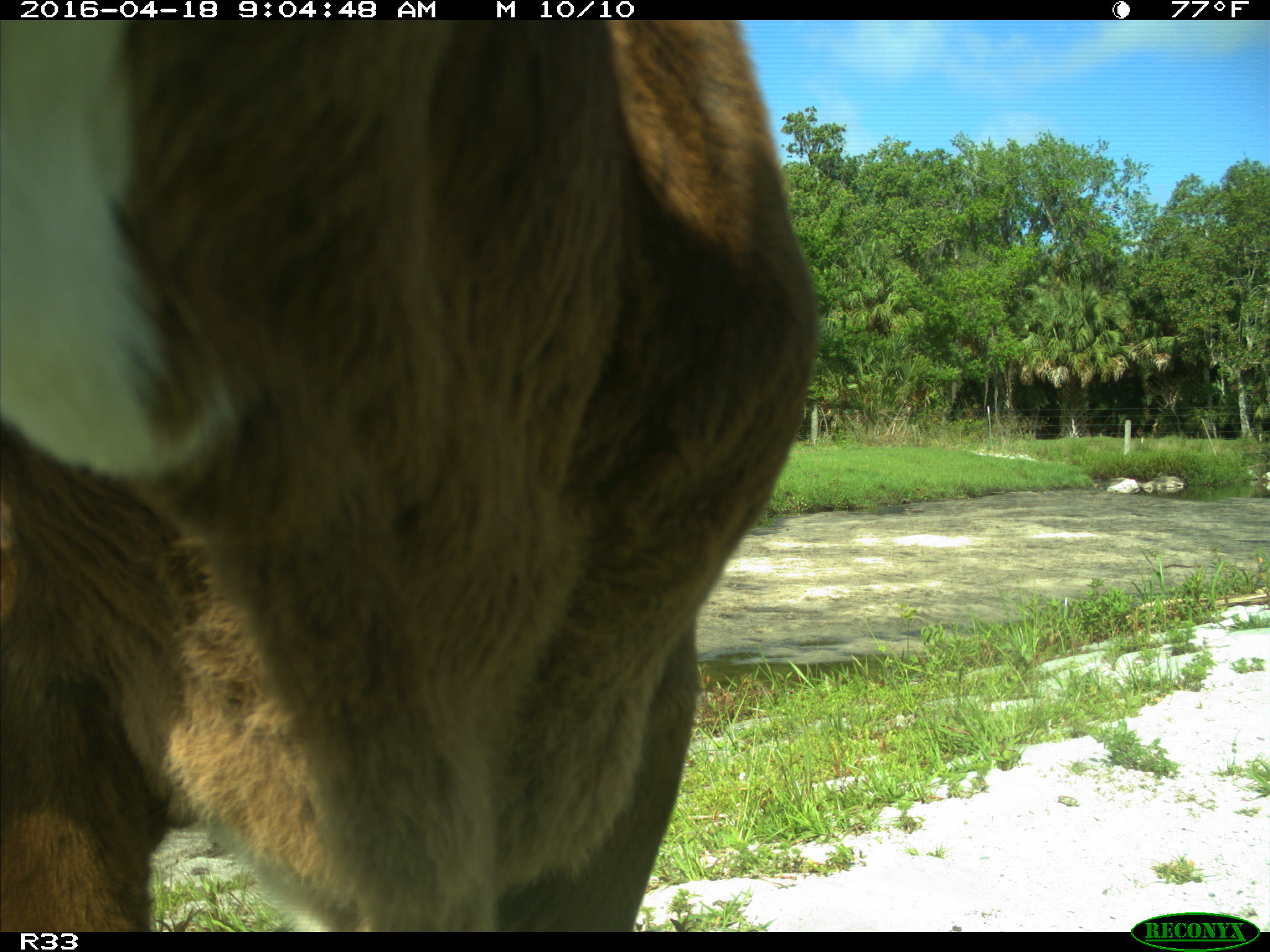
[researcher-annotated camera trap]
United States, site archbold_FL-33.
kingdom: Animalia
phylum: Chordata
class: Mammalia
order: Artiodactyla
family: Bovidae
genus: Bos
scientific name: Bos taurus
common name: domestic cow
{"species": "Bos taurus (domestic cow)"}